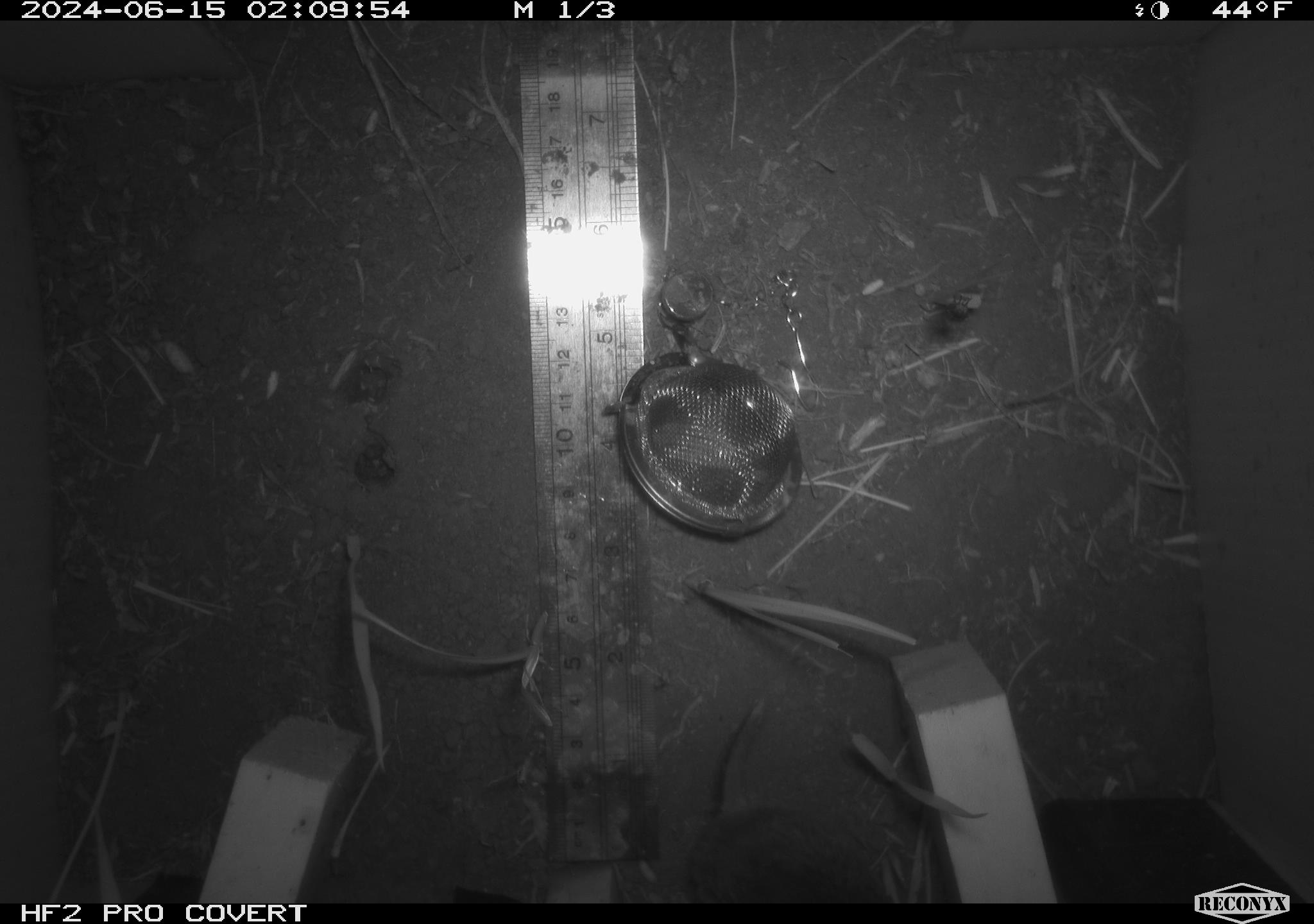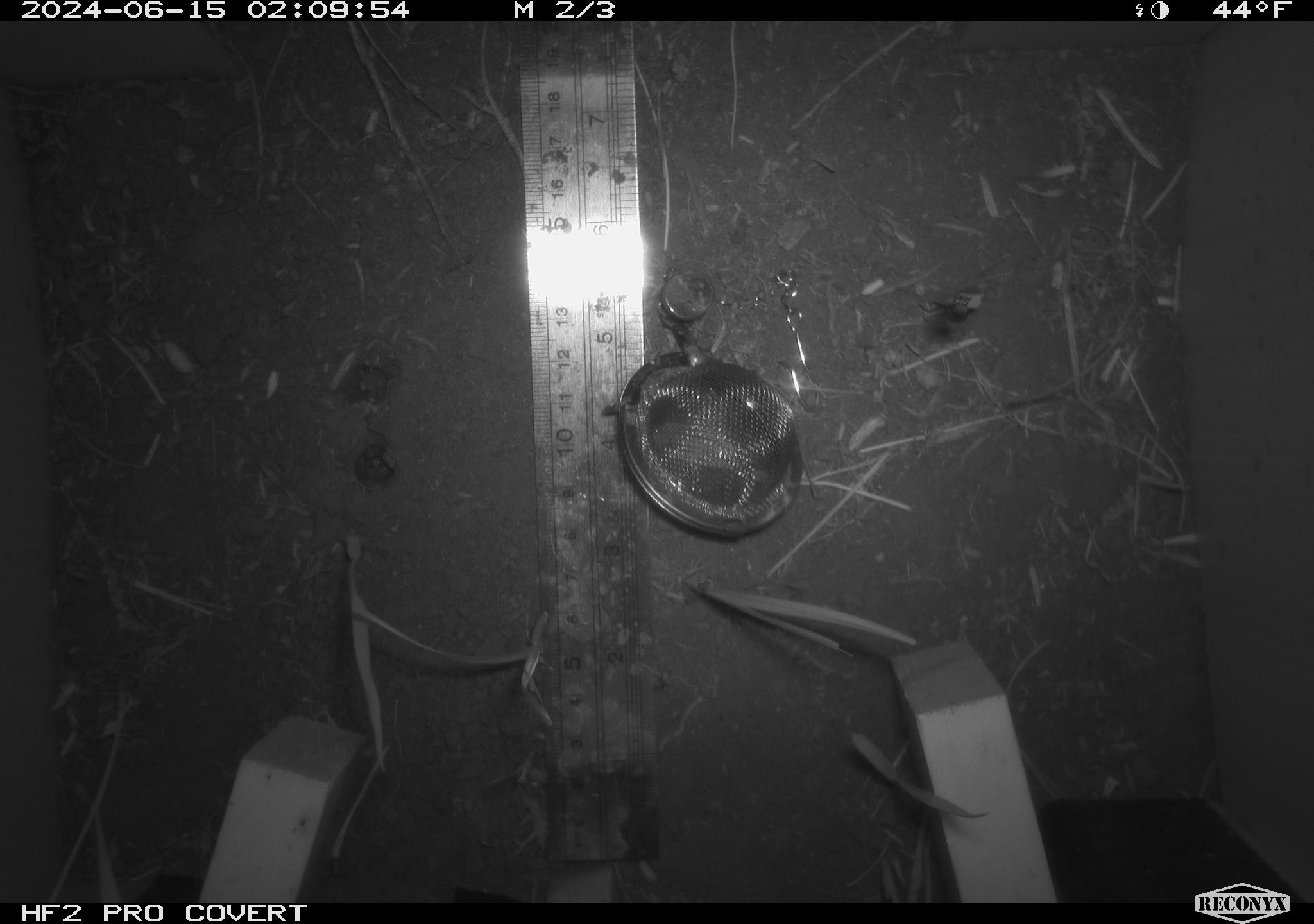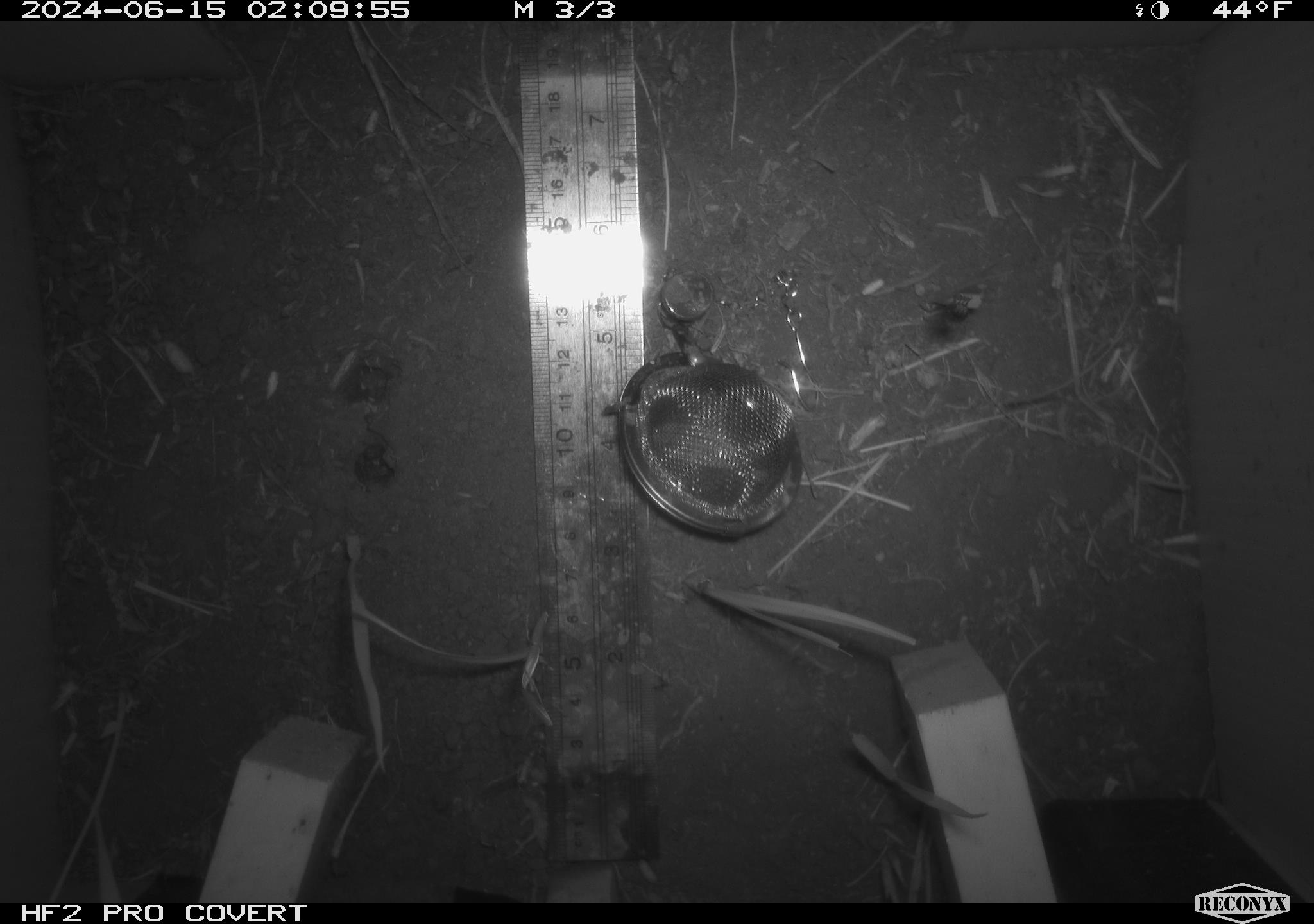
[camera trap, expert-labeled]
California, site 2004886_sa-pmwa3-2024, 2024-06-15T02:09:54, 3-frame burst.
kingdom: Animalia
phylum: Chordata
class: Mammalia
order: Rodentia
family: Cricetidae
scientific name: Arvicolinae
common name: voles, lemmings, and muskrats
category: arvicolinae subfamily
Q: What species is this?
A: Arvicolinae subfamily (voles, lemmings, and muskrats) (Arvicolinae).